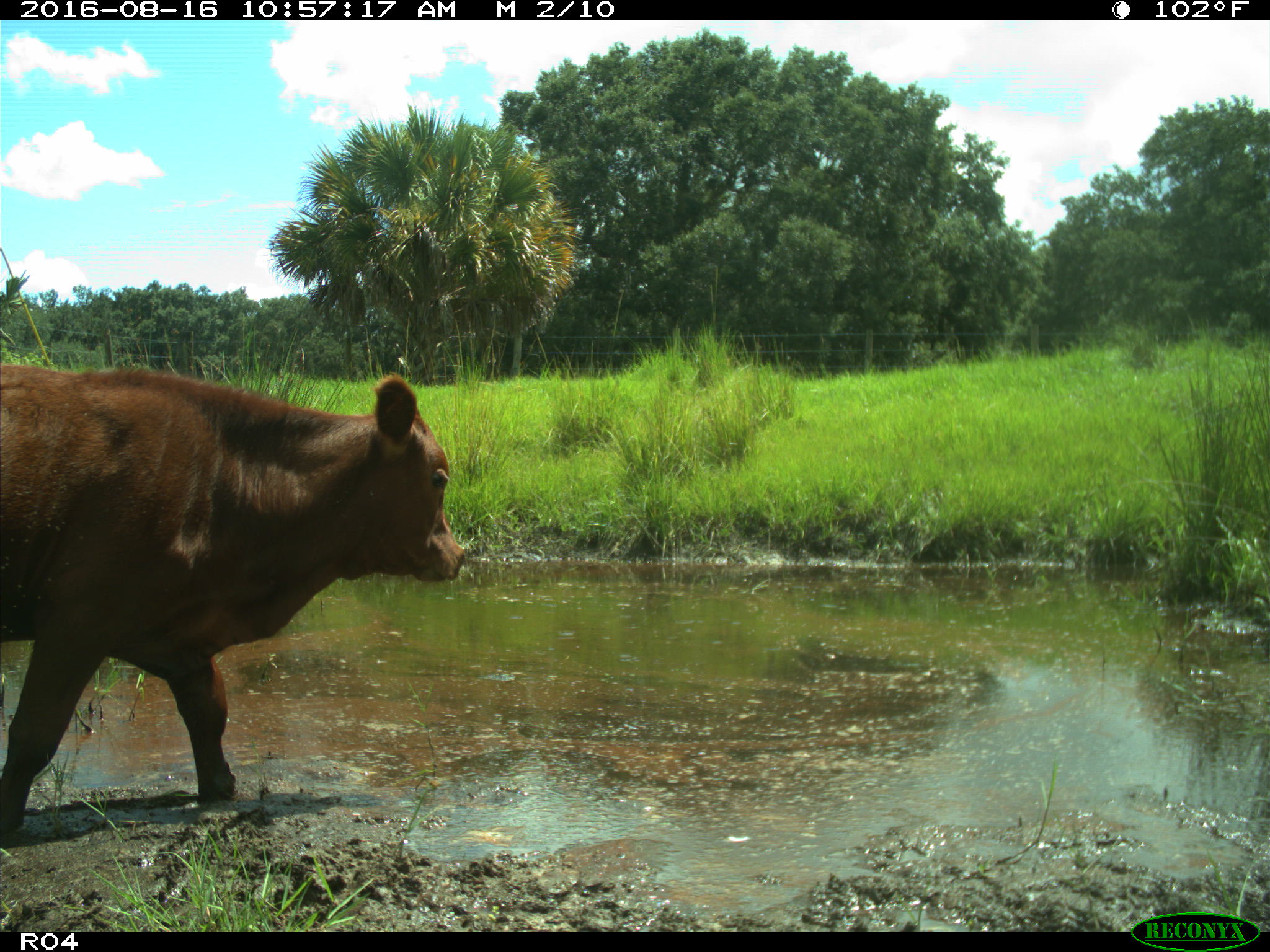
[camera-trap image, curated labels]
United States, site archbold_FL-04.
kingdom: Animalia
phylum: Chordata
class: Mammalia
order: Artiodactyla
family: Bovidae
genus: Bos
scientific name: Bos taurus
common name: domestic cow